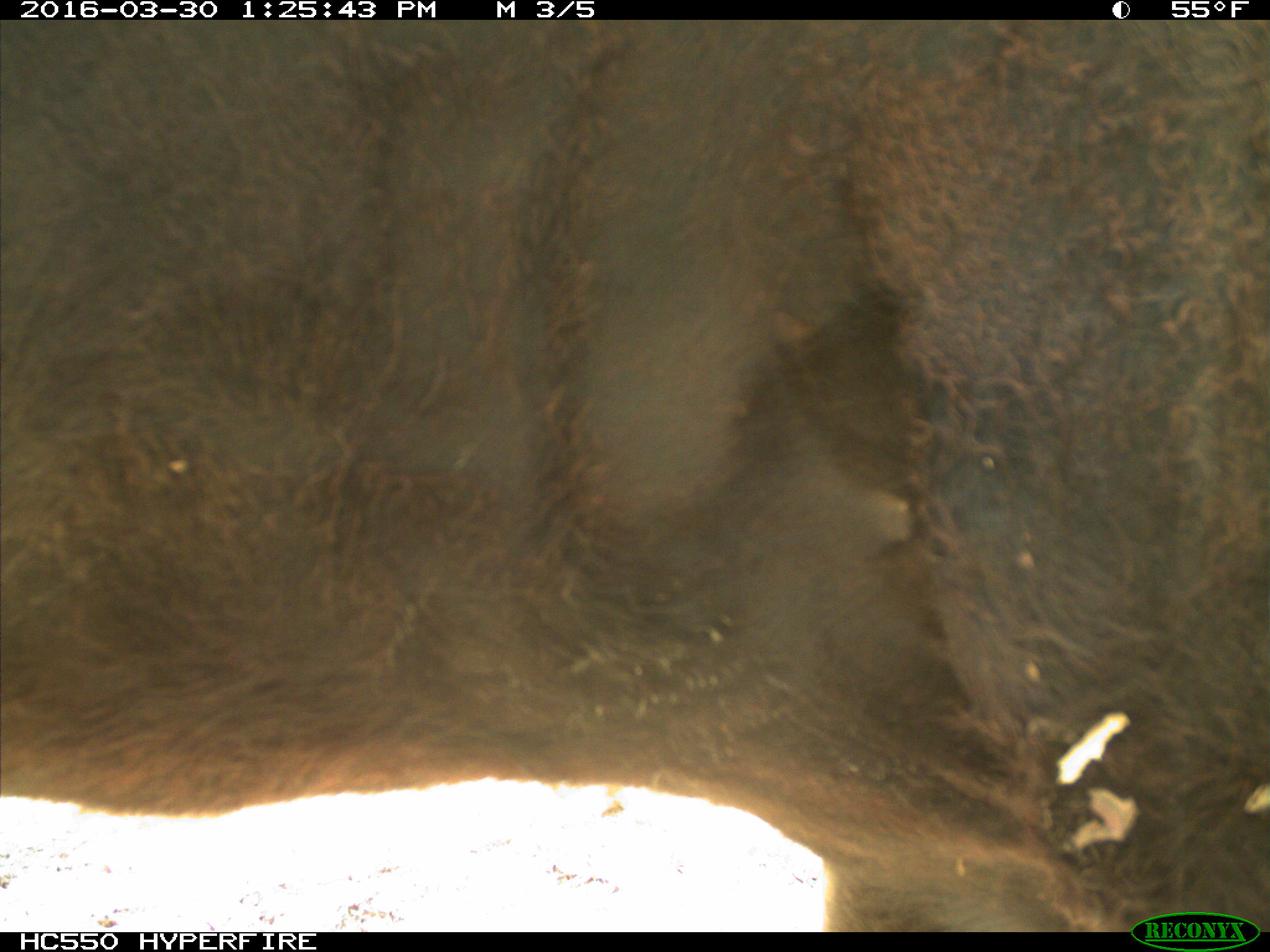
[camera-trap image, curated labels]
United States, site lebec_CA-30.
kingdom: Animalia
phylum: Chordata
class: Mammalia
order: Artiodactyla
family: Bovidae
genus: Bos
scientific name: Bos taurus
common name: domestic cow